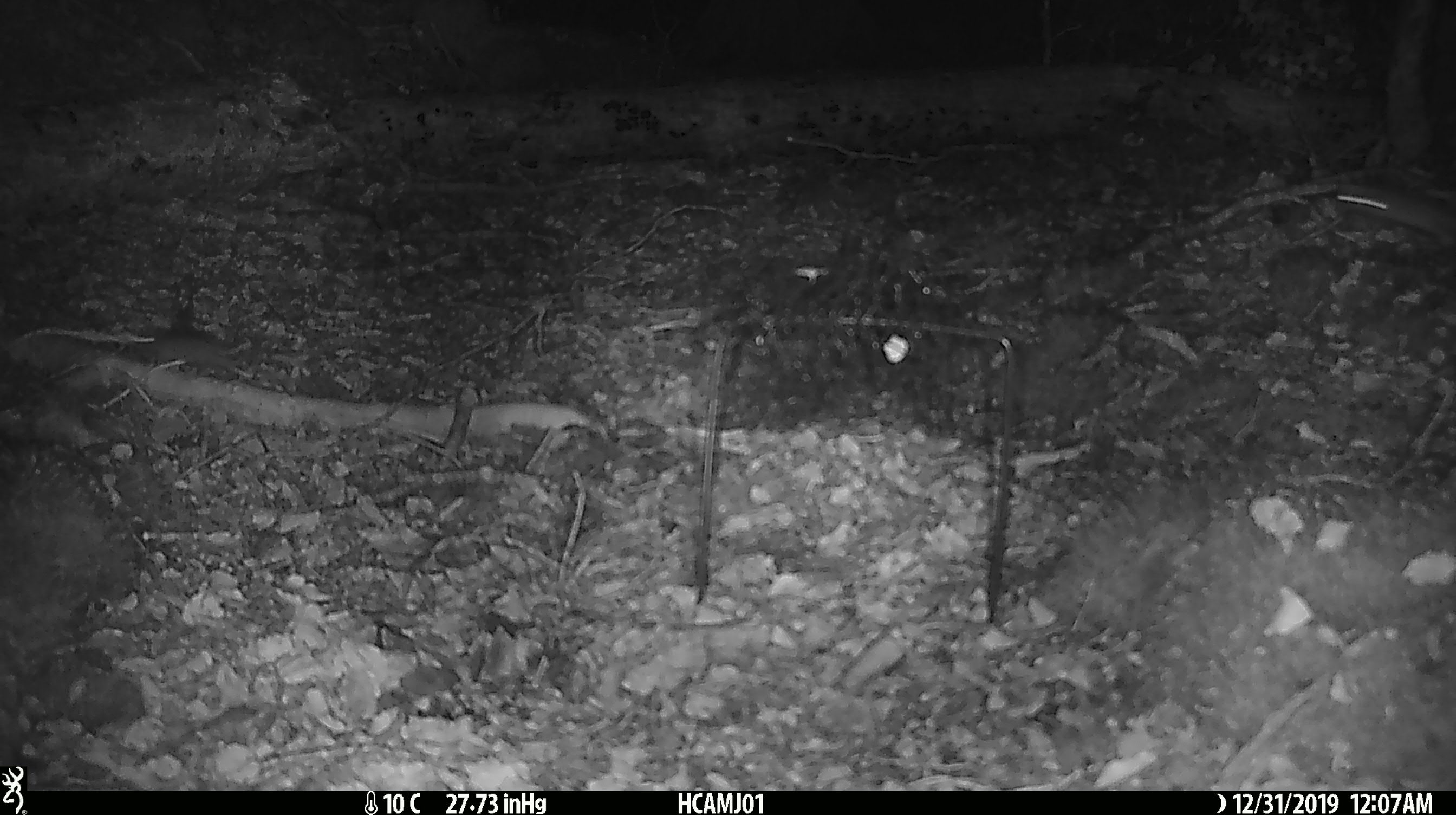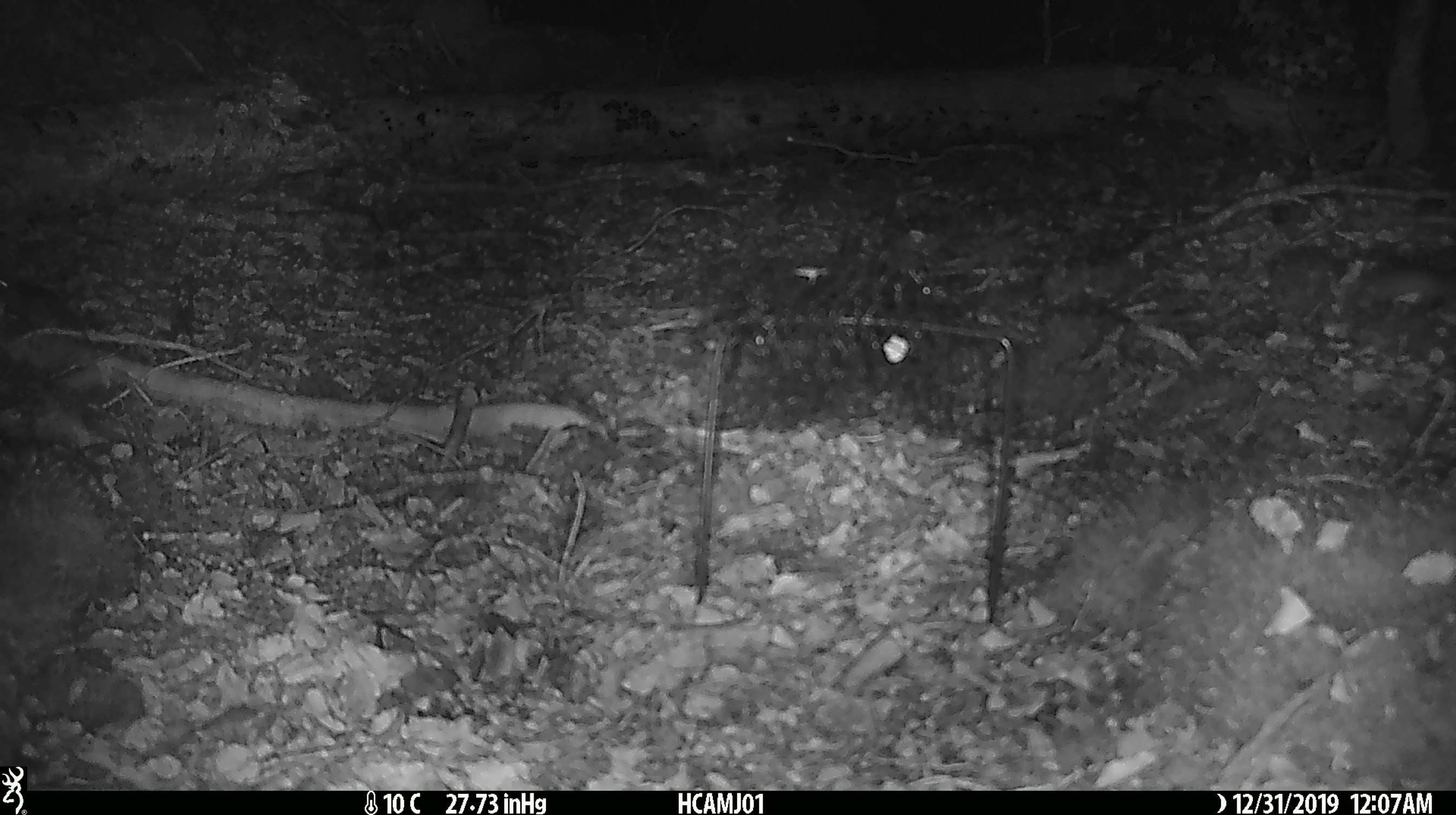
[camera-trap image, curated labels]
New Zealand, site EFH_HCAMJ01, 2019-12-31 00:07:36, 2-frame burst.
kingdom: Animalia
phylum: Chordata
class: Mammalia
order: Rodentia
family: Muridae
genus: Mus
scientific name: Mus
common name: mouse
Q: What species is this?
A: Mouse (Mus).